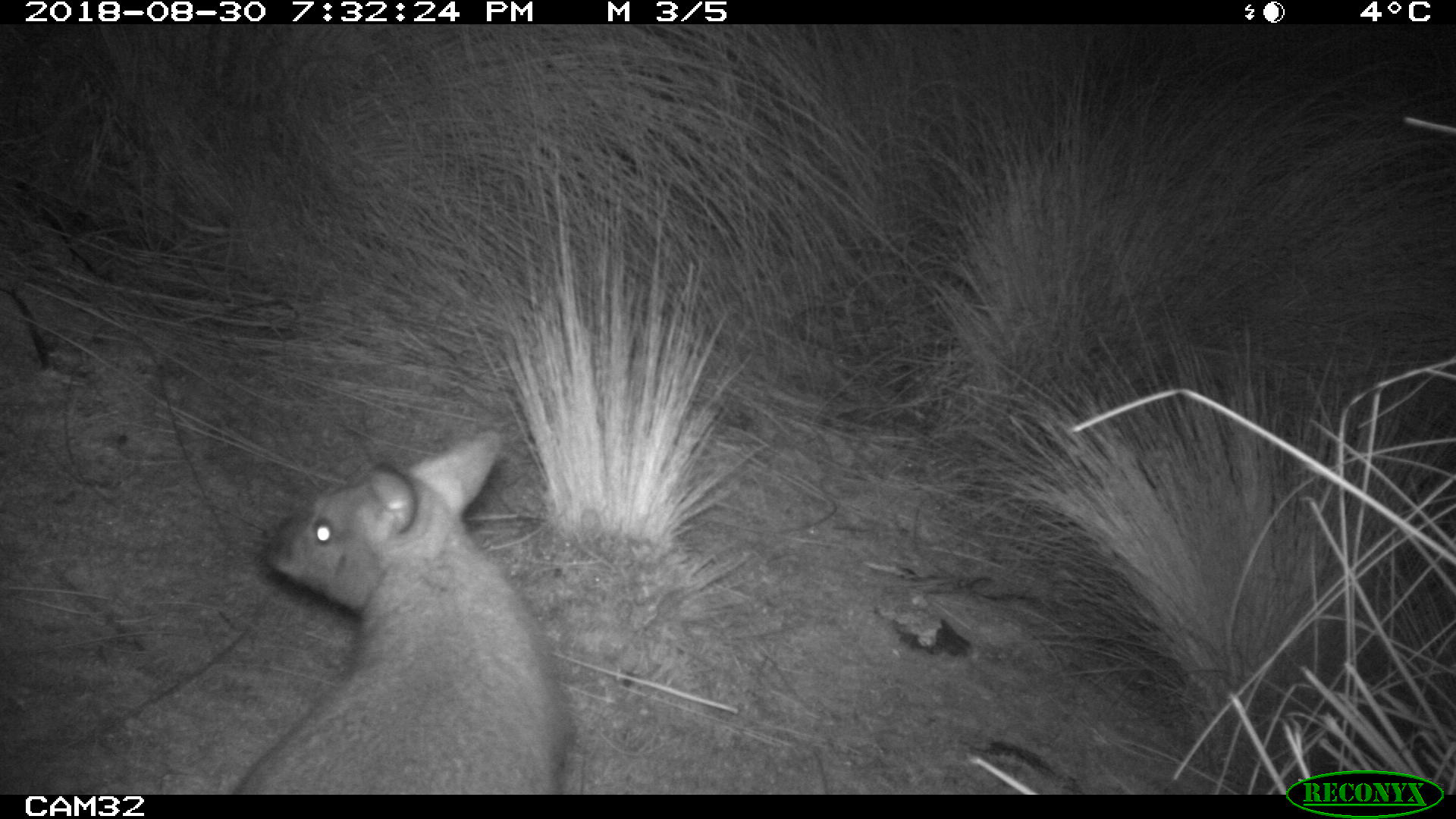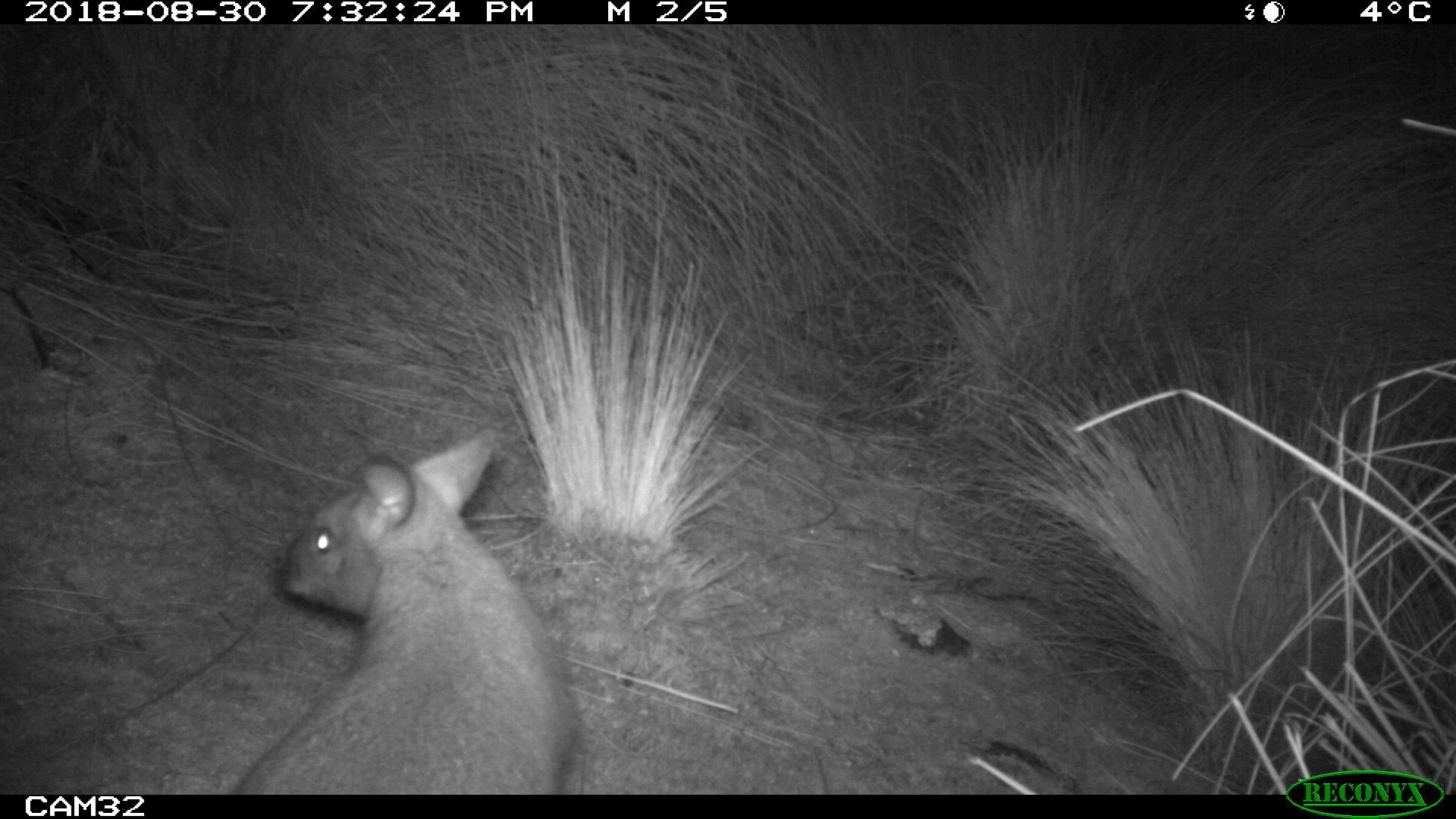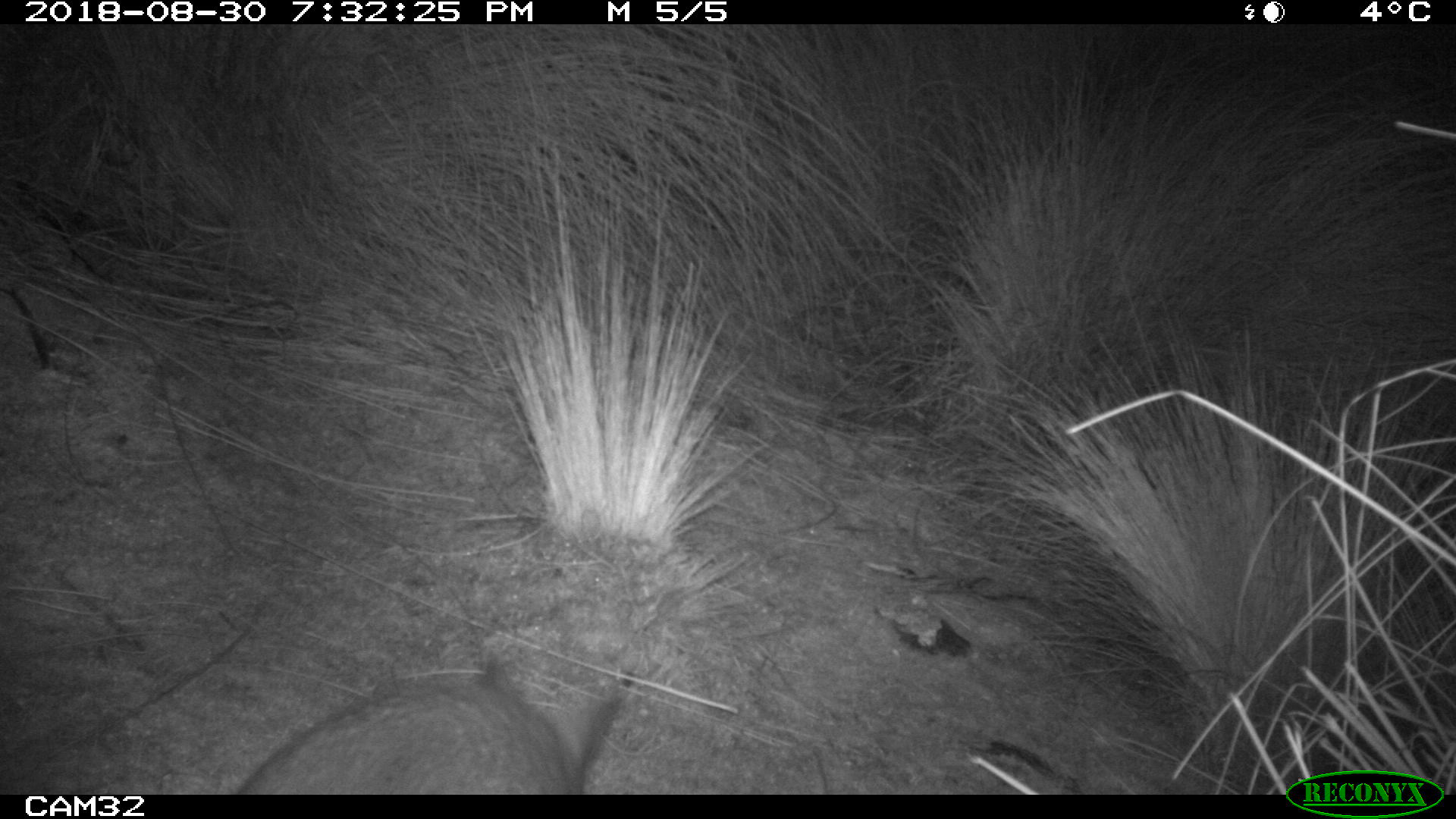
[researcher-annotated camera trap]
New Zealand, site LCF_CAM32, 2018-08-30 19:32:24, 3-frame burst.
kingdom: Animalia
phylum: Chordata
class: Mammalia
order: Diprotodontia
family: Macropodidae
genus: Notamacropus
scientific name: Notamacropus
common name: wallaby